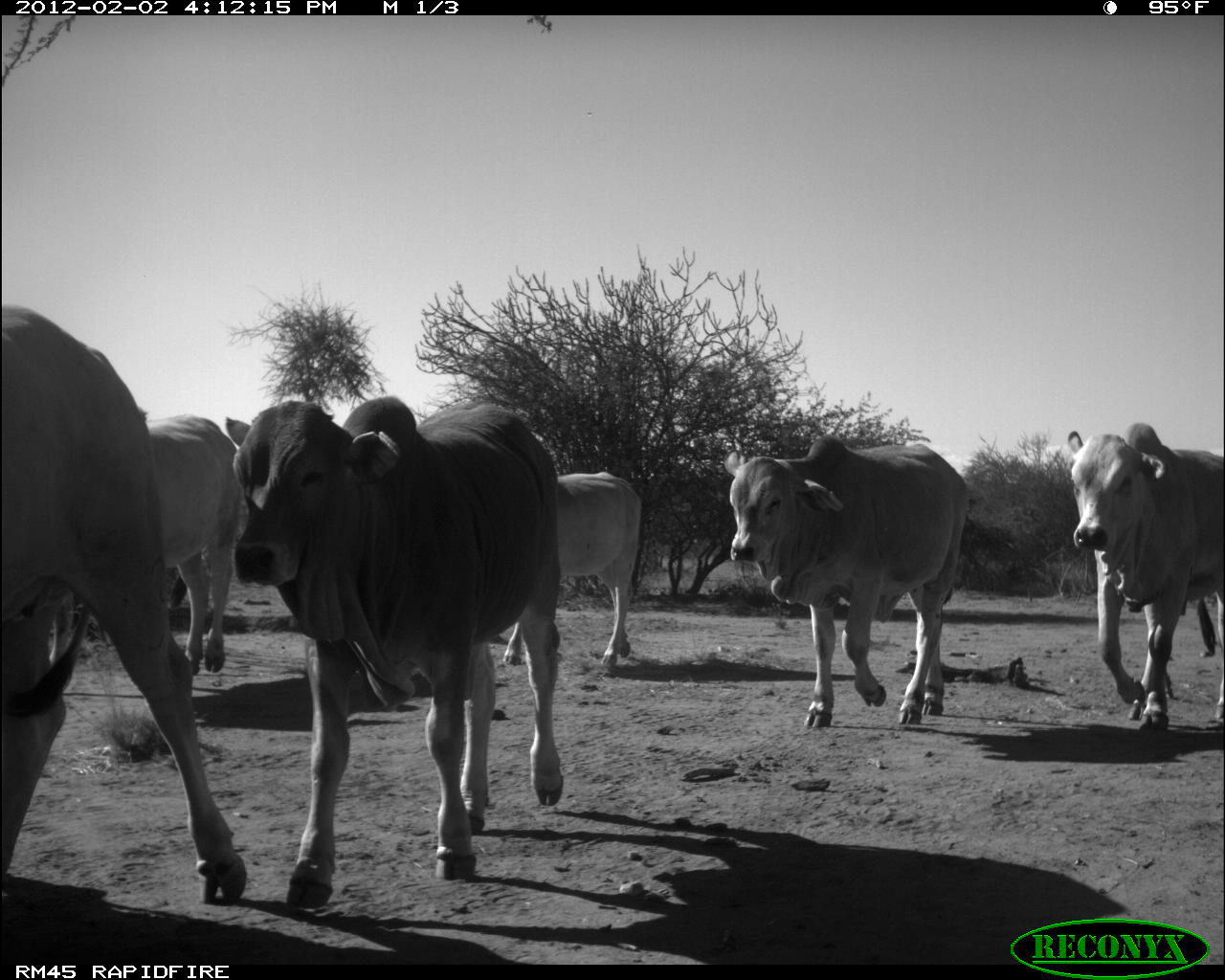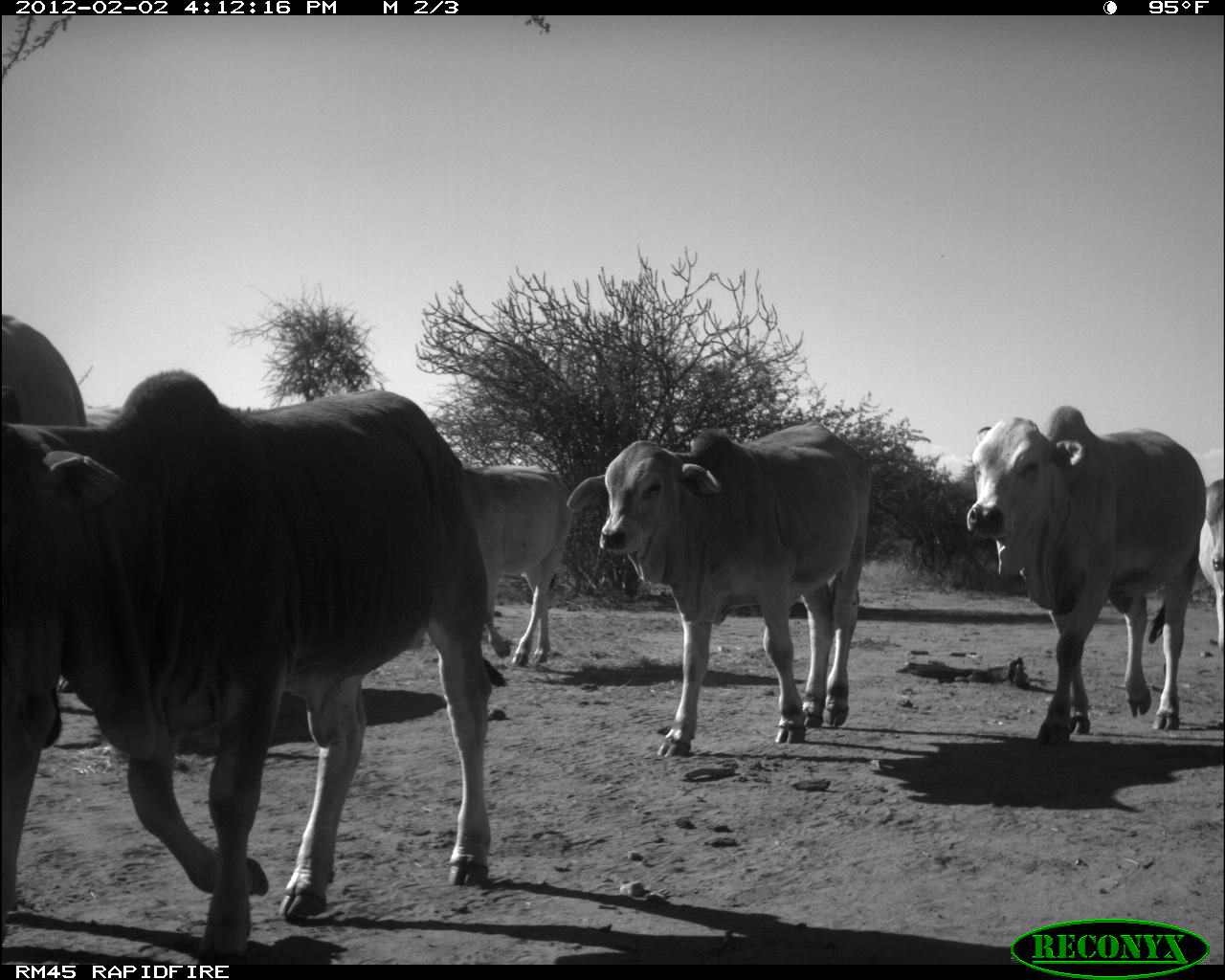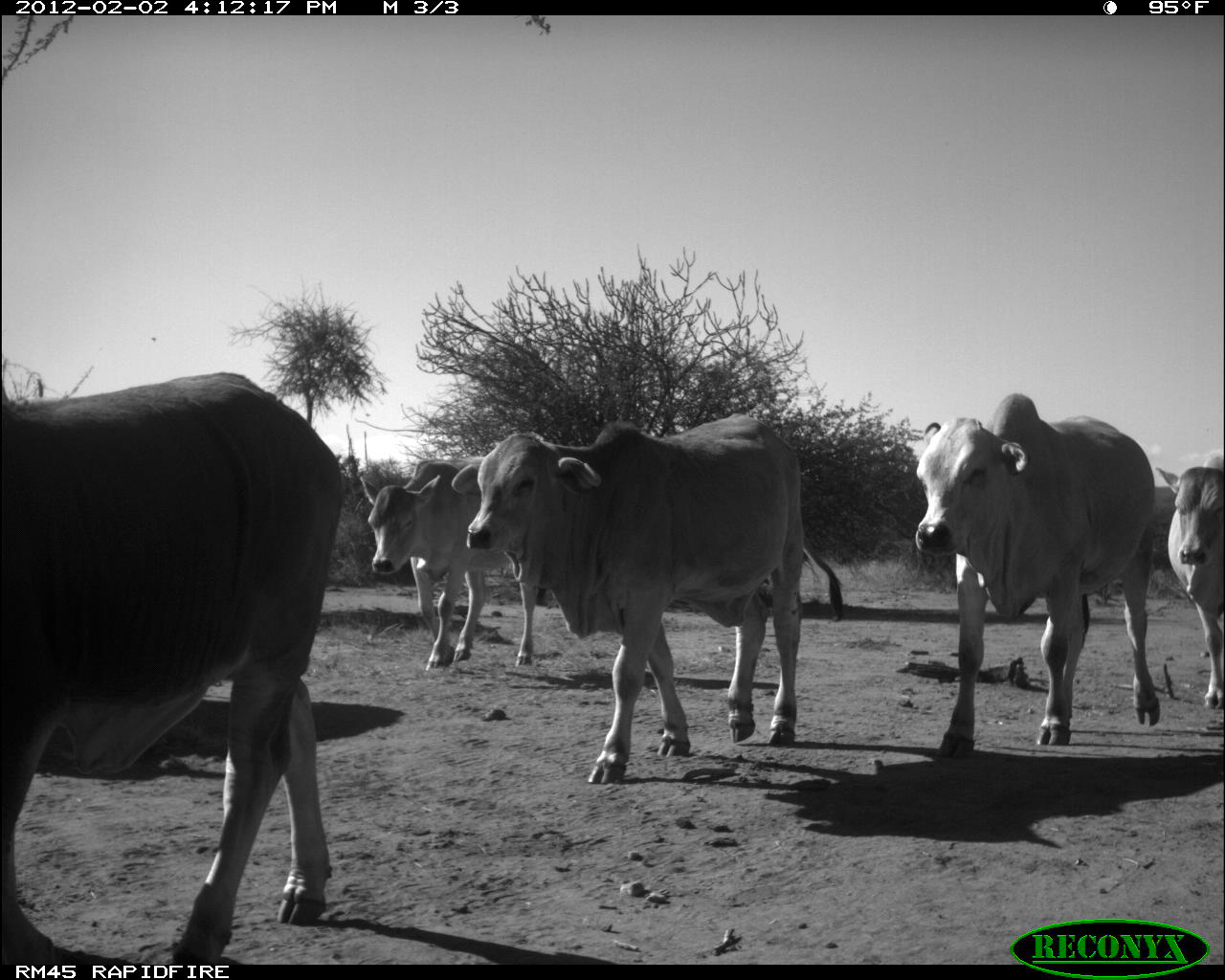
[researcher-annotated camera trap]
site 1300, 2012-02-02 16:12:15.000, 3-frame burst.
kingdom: Animalia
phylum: Chordata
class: Mammalia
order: Artiodactyla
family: Bovidae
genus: Bos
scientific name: Bos taurus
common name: domestic cattle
Bos taurus (domestic cattle), count 6.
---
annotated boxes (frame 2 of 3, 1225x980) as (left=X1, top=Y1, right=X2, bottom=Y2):
bos taurus: (left=0, top=362, right=510, bottom=967); (left=561, top=416, right=875, bottom=759); (left=955, top=402, right=1203, bottom=749); (left=0, top=311, right=90, bottom=935); (left=460, top=462, right=575, bottom=666); (left=1194, top=479, right=1225, bottom=671)